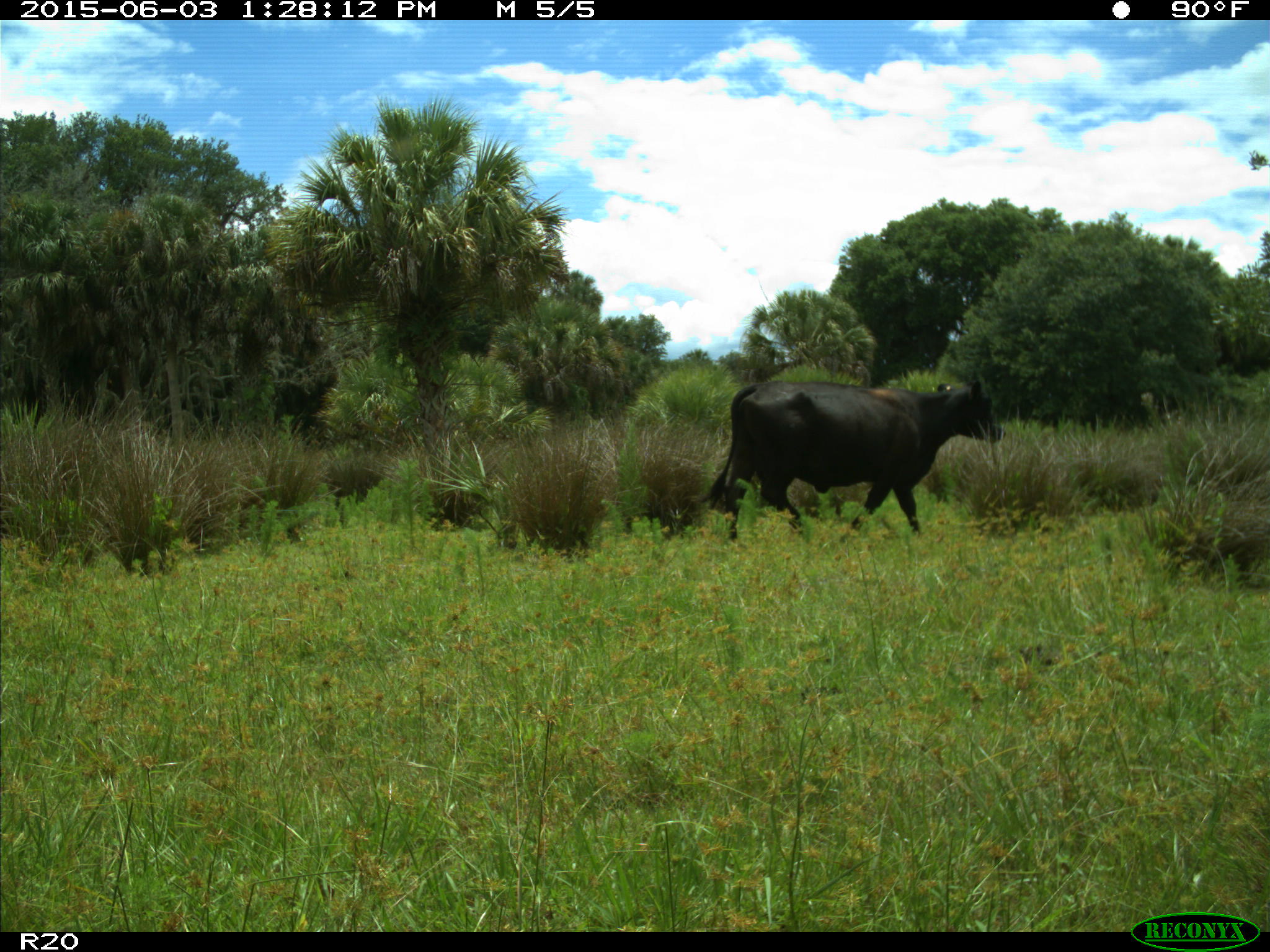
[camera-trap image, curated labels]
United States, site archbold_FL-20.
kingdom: Animalia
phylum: Chordata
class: Mammalia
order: Artiodactyla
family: Bovidae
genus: Bos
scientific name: Bos taurus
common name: domestic cow